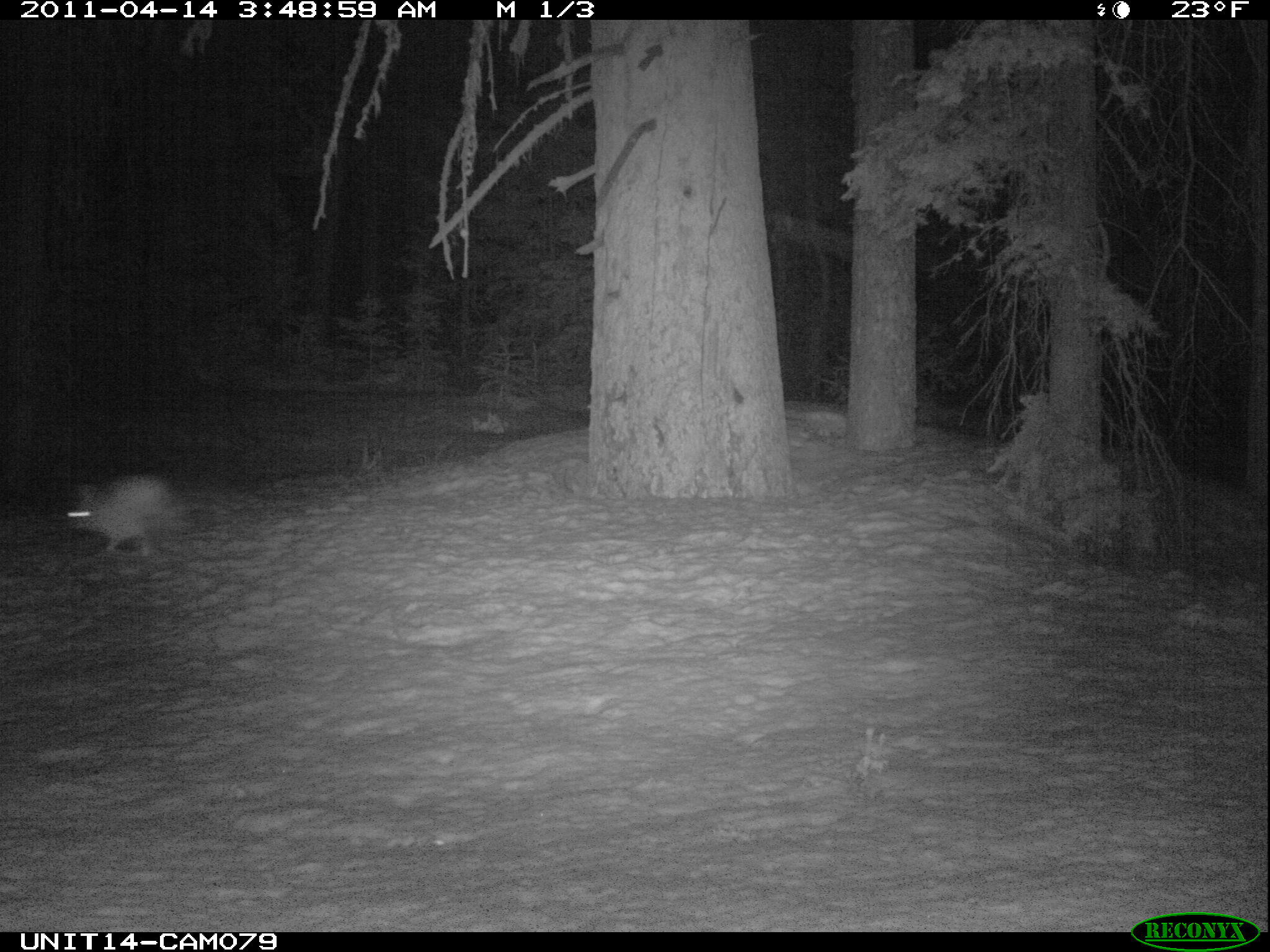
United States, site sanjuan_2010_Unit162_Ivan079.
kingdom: Animalia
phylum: Chordata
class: Mammalia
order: Lagomorpha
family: Leporidae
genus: Lepus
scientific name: Lepus americanus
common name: snowshoe hare